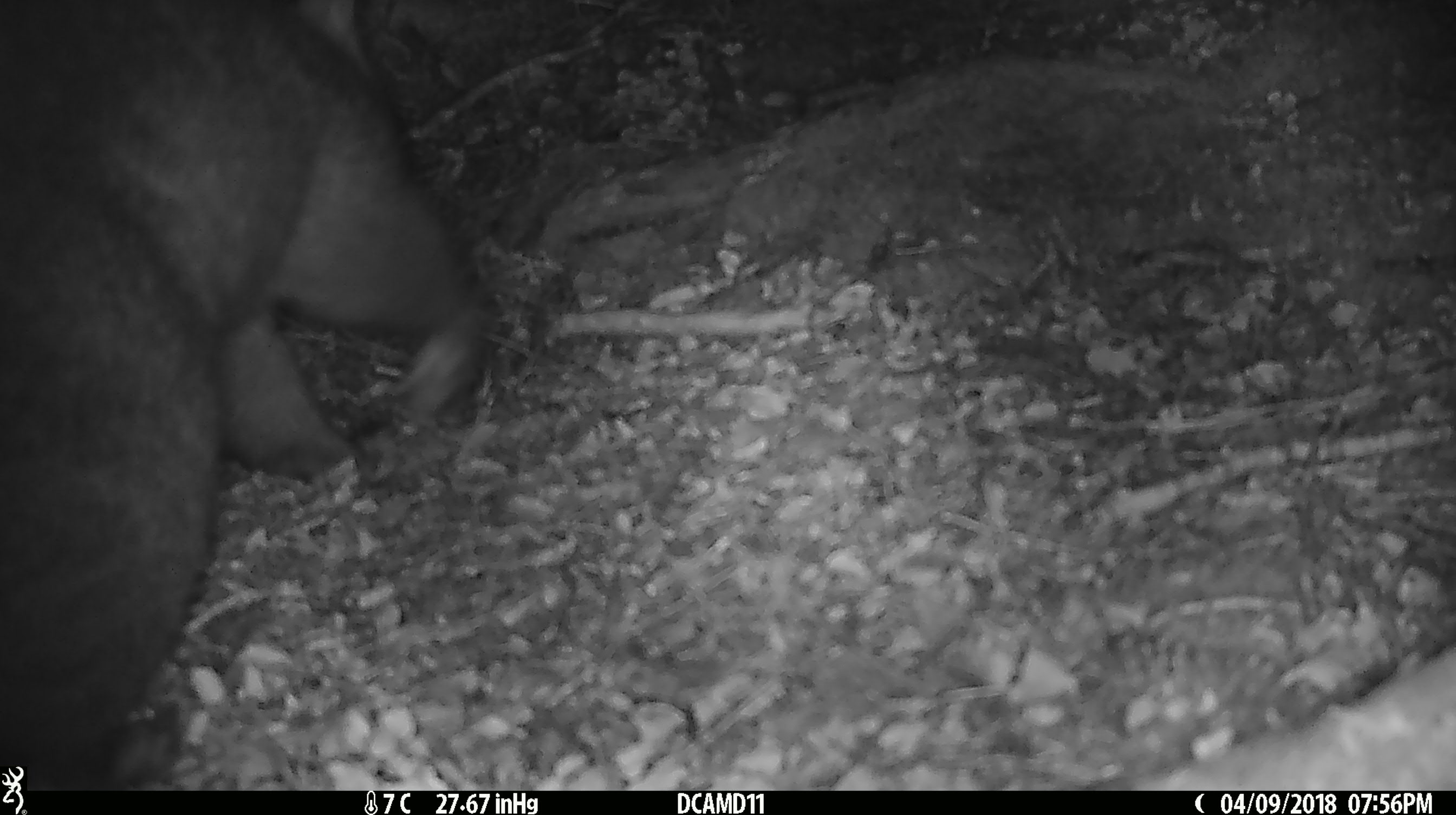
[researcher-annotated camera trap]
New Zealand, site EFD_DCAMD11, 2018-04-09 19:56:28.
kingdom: Animalia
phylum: Chordata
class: Mammalia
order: Diprotodontia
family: Phalangeridae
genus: Trichosurus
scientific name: Trichosurus vulpecula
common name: common brushtail possum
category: possum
Possum (common brushtail possum) (Trichosurus vulpecula).